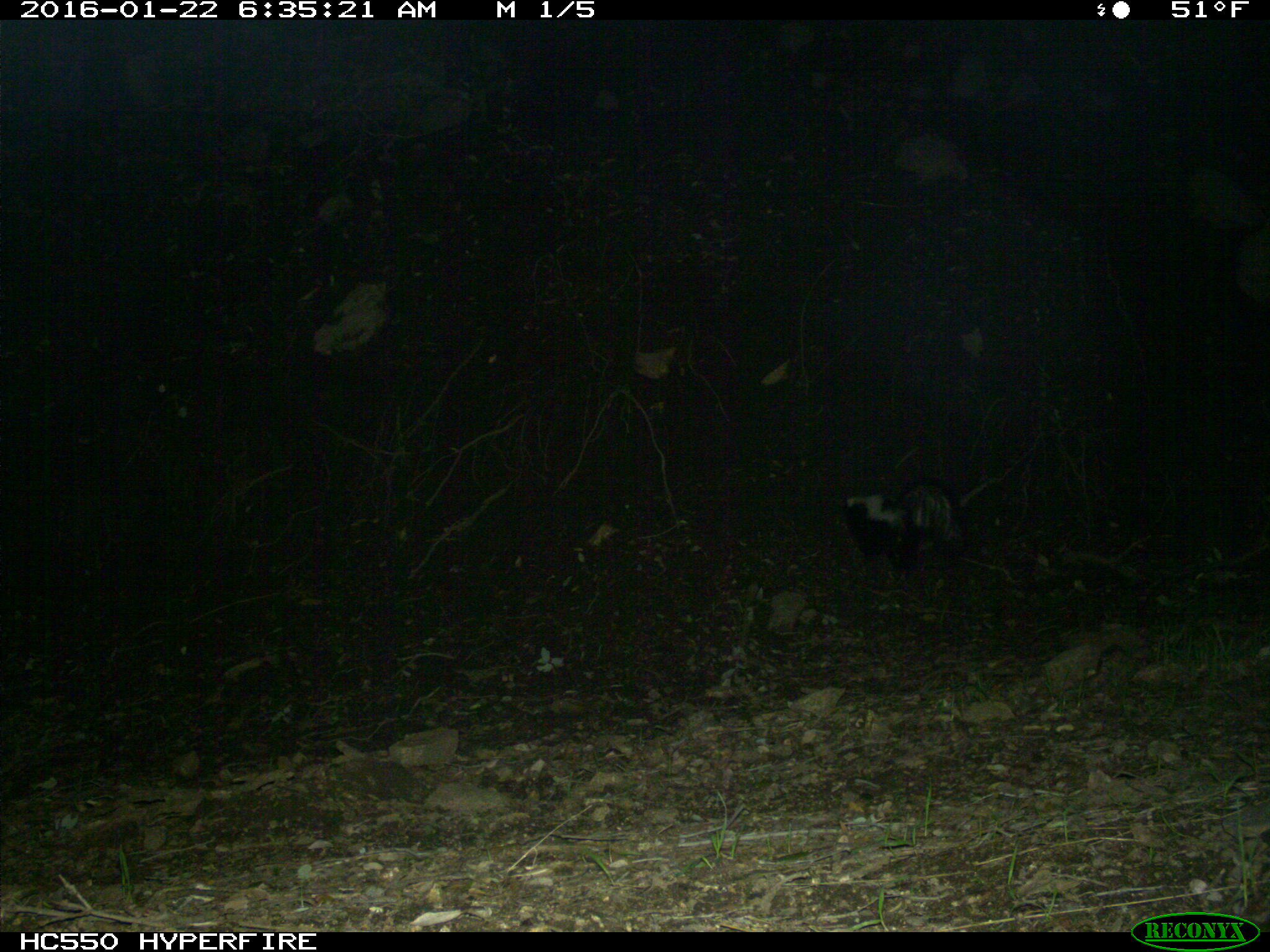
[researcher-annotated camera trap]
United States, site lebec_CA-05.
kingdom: Animalia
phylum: Chordata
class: Mammalia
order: Carnivora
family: Mephitidae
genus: Mephitis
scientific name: Mephitis mephitis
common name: striped skunk